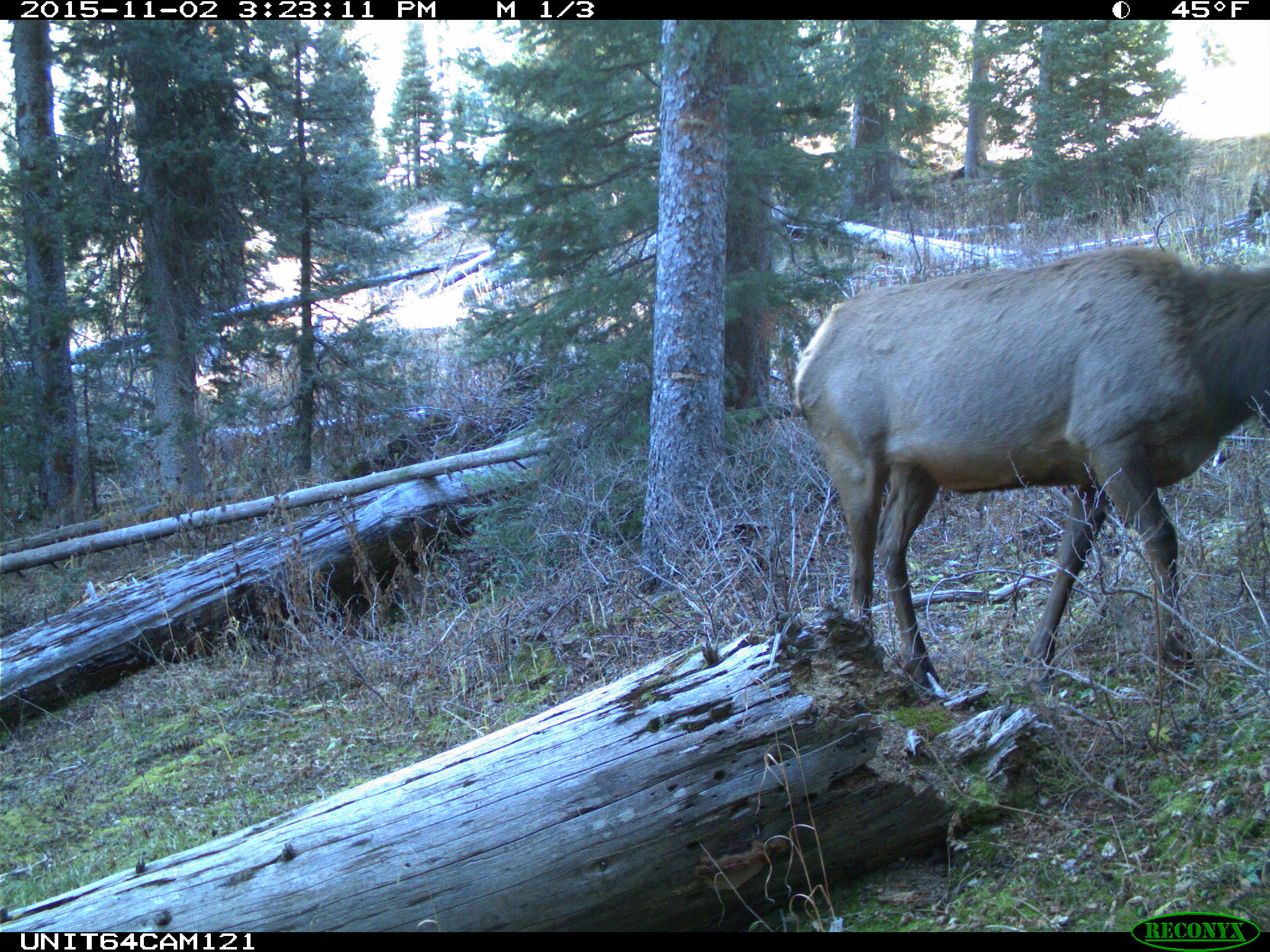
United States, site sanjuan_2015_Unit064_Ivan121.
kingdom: Animalia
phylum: Chordata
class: Mammalia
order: Artiodactyla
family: Cervidae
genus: Cervus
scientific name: Cervus elaphus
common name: red deer